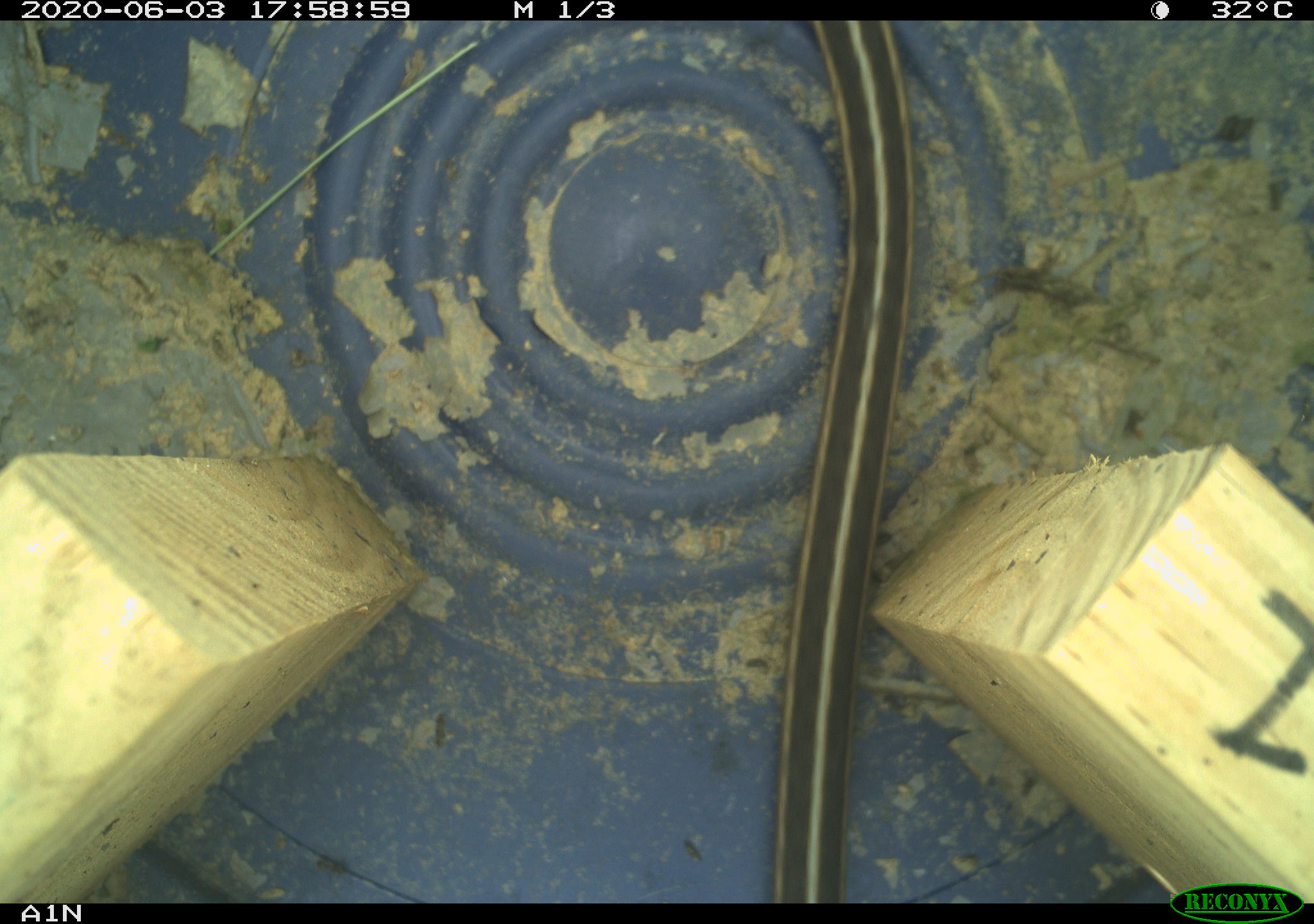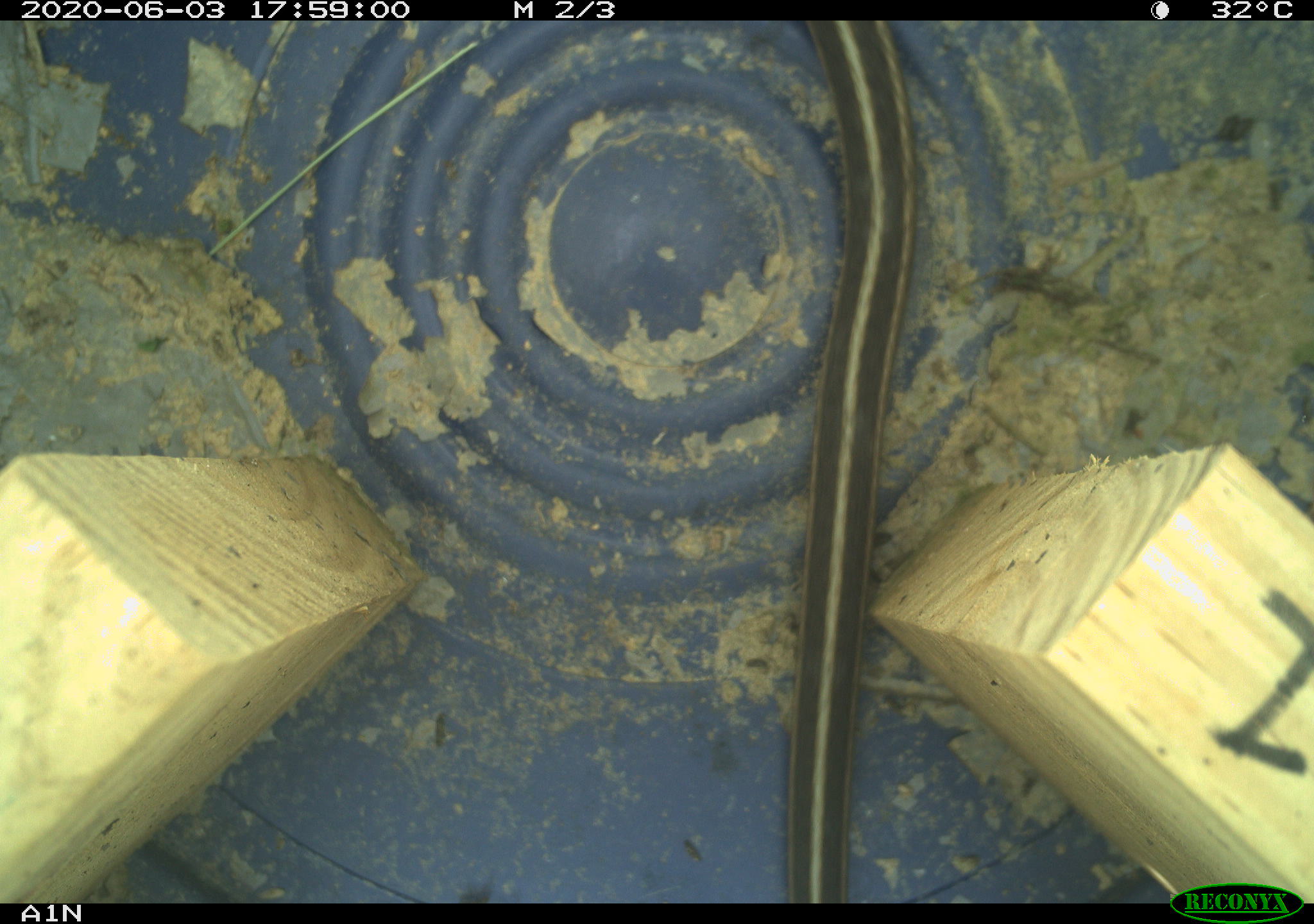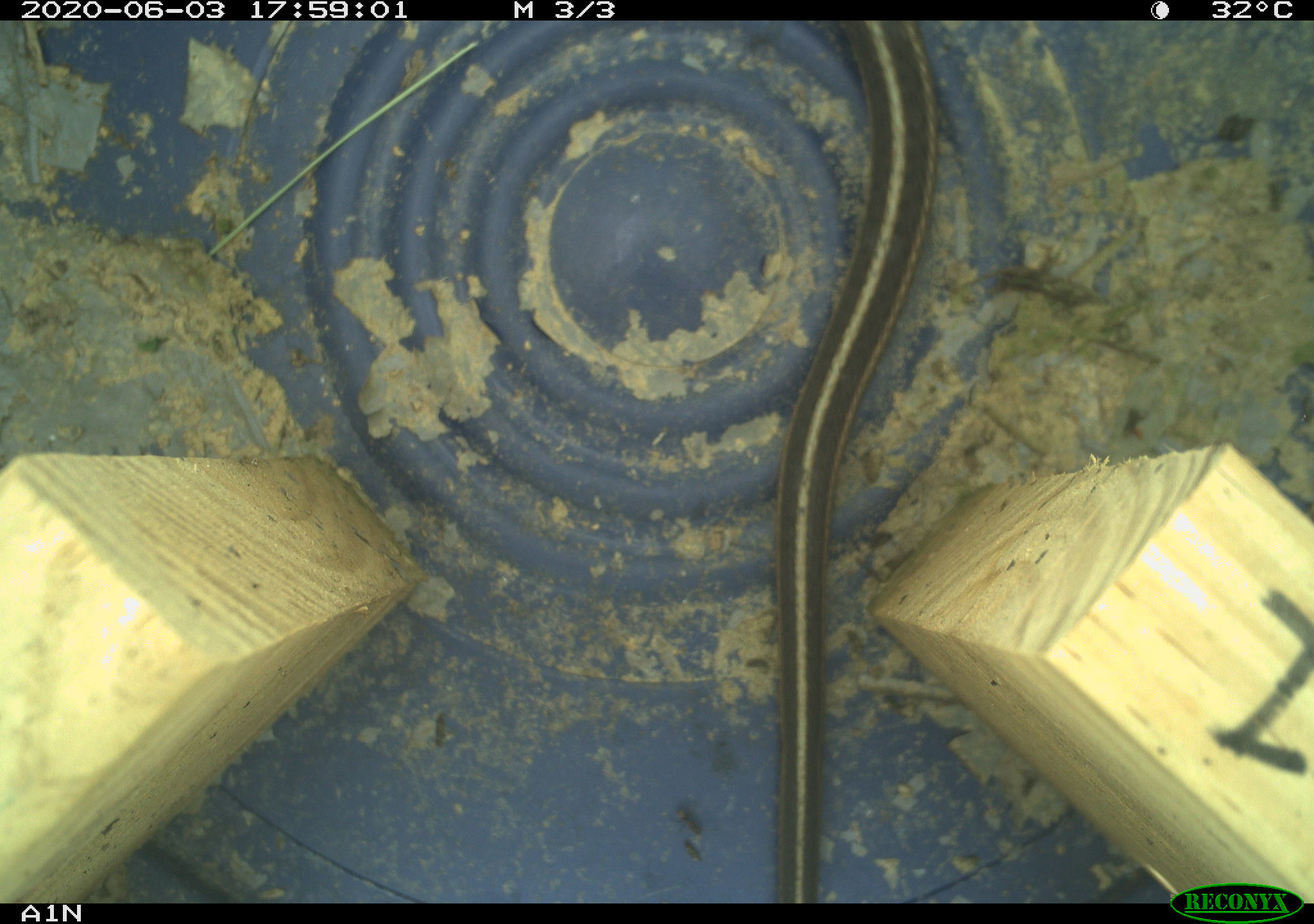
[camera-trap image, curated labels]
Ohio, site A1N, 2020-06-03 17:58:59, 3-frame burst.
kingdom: Animalia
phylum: Chordata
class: Reptilia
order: Squamata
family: Colubridae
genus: Thamnophis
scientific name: Thamnophis sirtalis sirtalis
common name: eastern gartersnake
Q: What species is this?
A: Eastern gartersnake (Thamnophis sirtalis sirtalis).